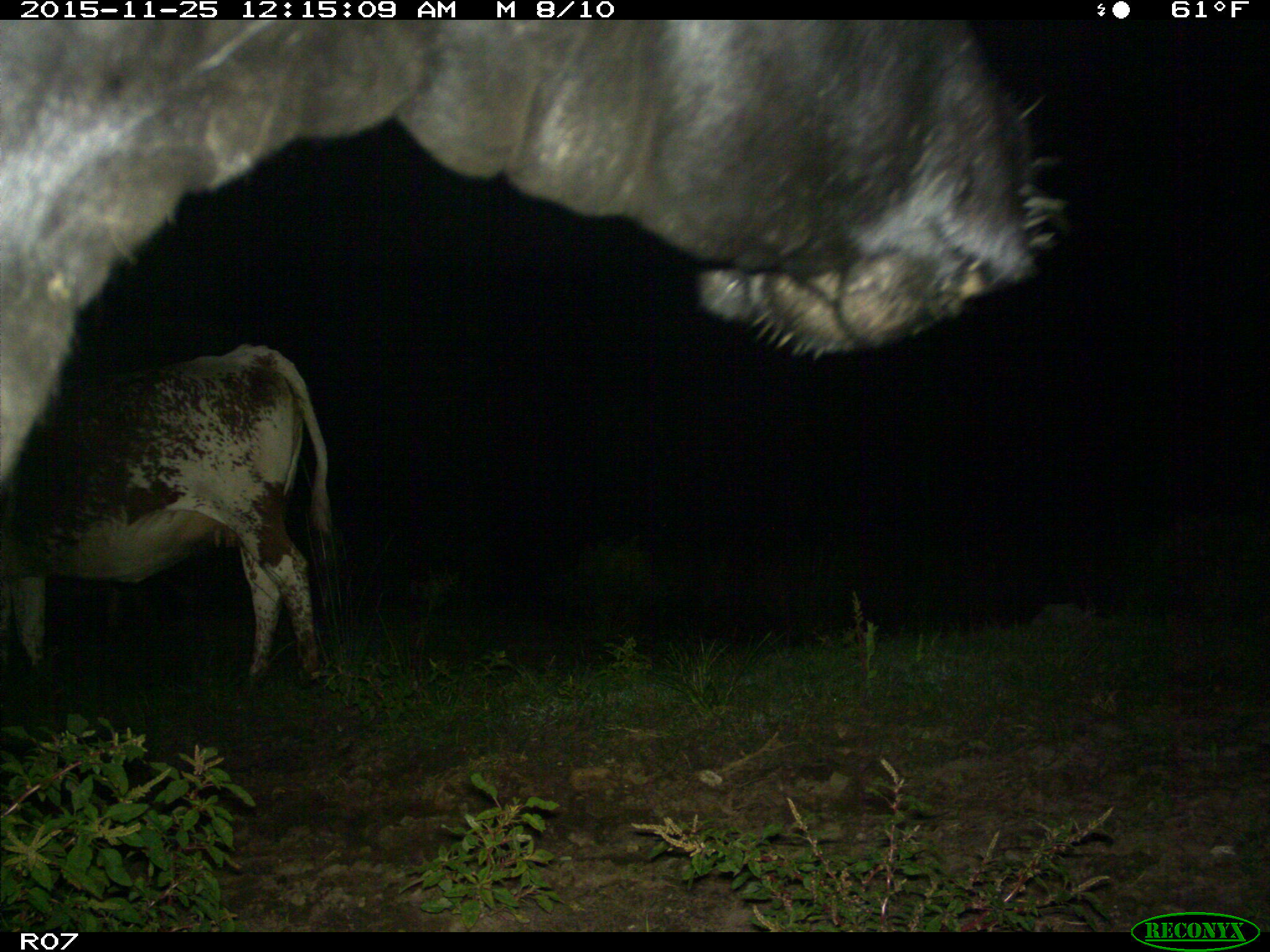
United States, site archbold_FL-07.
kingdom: Animalia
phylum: Chordata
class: Mammalia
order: Artiodactyla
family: Bovidae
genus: Bos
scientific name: Bos taurus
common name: domestic cow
Bos taurus (domestic cow).